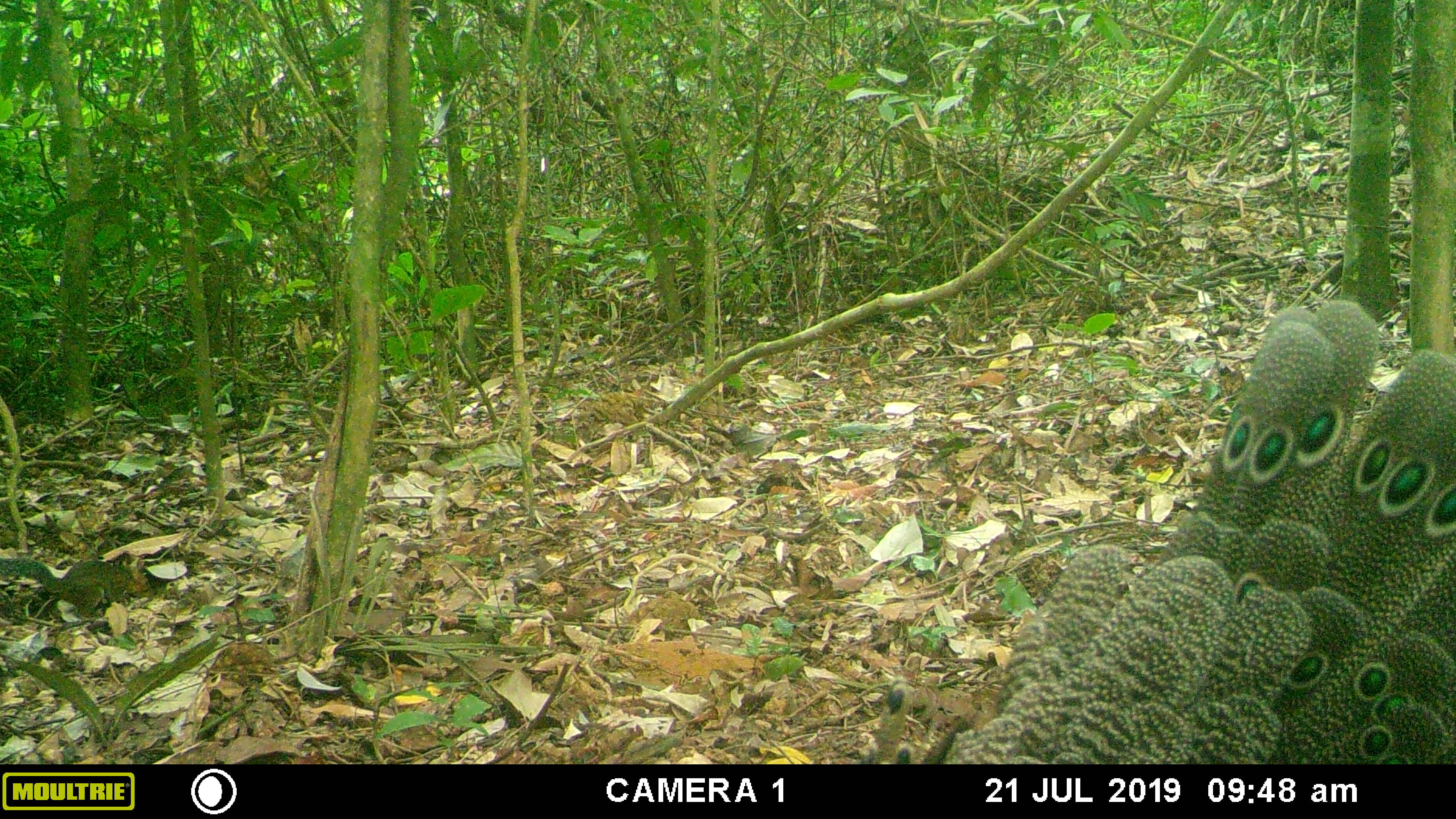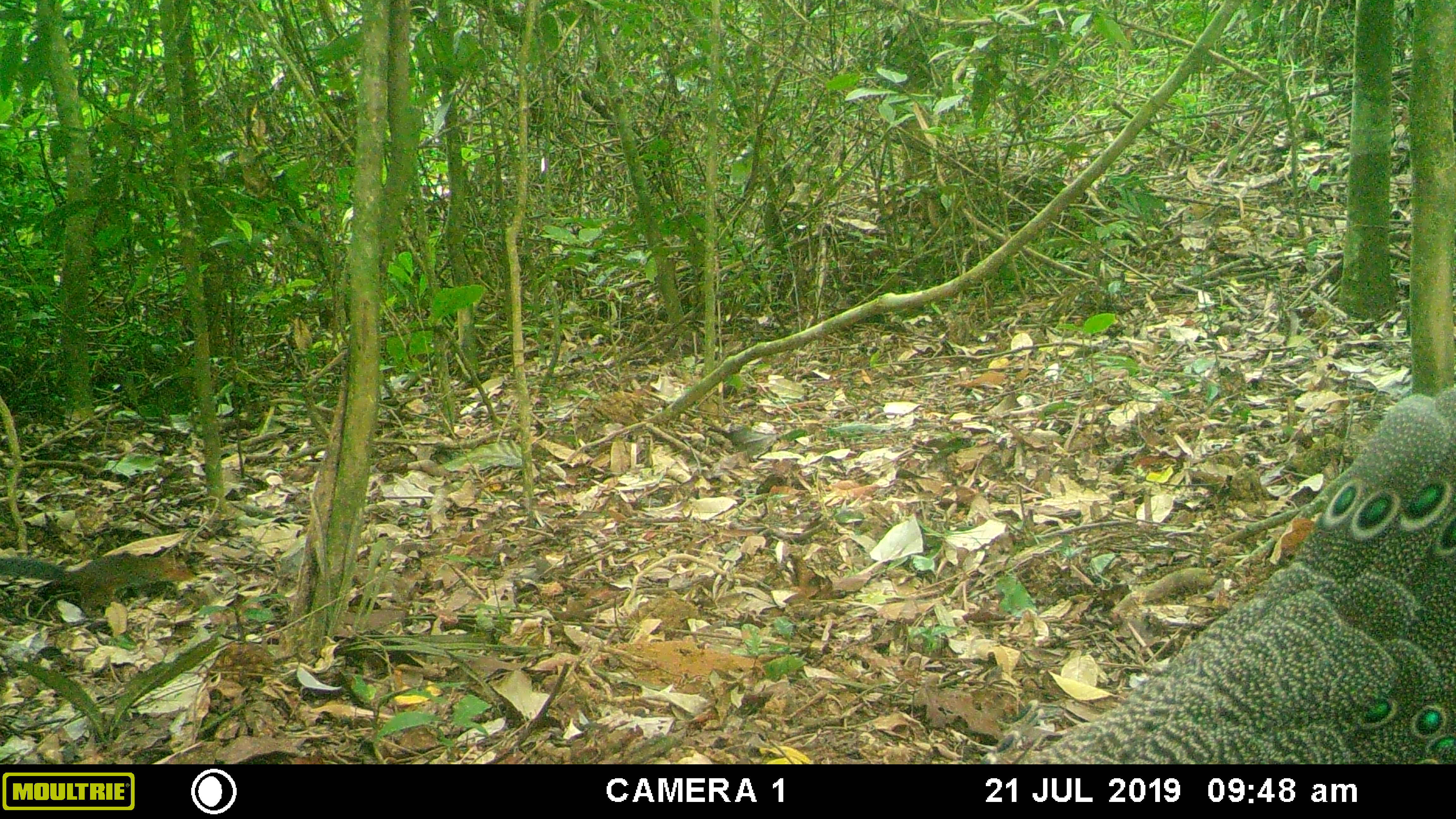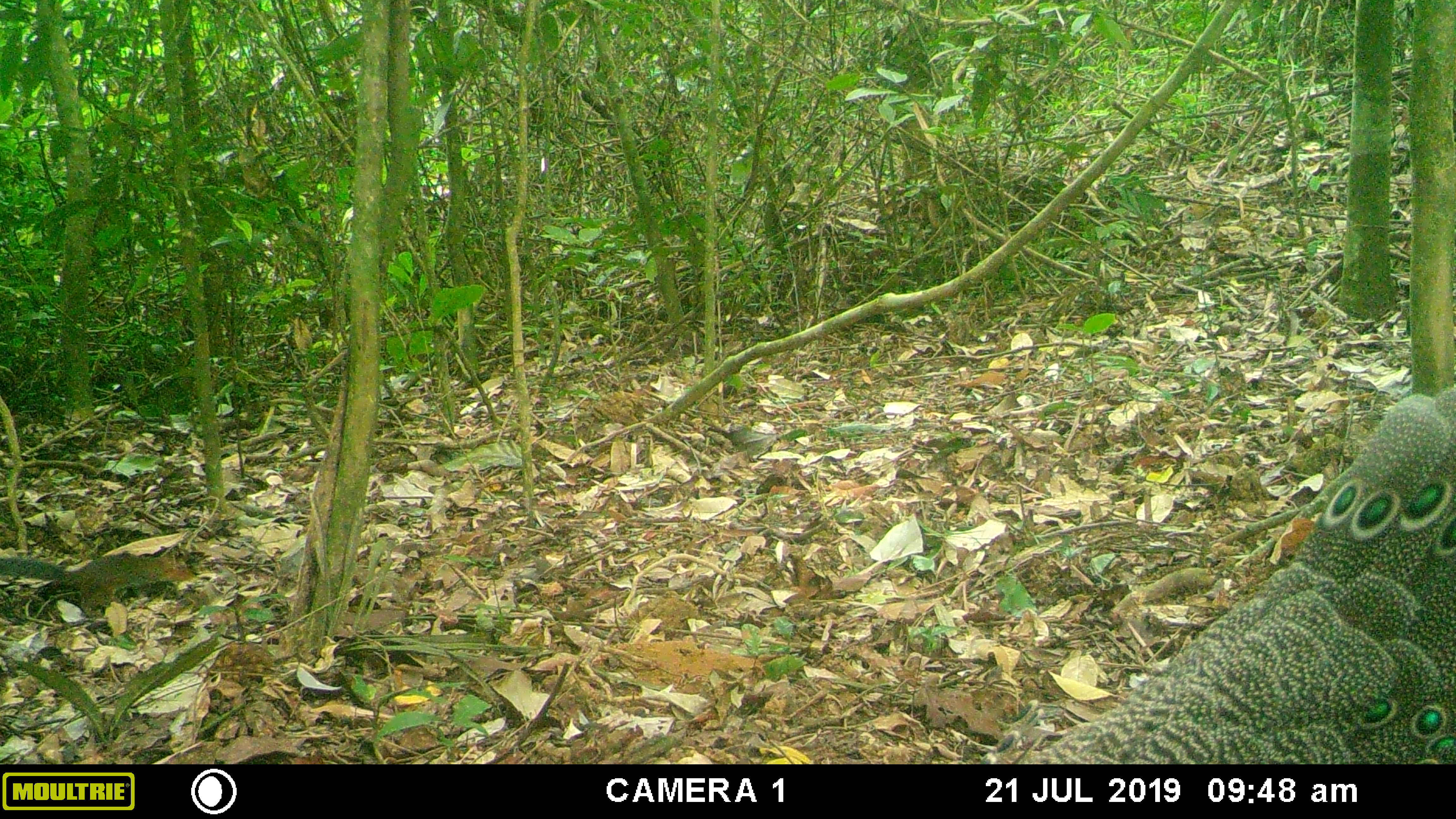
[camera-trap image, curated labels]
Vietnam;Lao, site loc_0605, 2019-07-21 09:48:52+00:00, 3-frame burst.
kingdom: Animalia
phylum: Chordata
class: Mammalia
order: Rodentia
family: Sciuridae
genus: Dremomys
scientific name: Dremomys rufigenis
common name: red-cheeked squirrel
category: red cheeked squirrel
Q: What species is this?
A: Red cheeked squirrel (red-cheeked squirrel) (Dremomys rufigenis).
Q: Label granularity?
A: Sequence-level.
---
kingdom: Animalia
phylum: Chordata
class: Aves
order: Galliformes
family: Phasianidae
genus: Polyplectron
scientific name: Polyplectron bicalcaratum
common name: gray peacock-pheasant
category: grey peacock pheasant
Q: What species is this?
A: Grey peacock pheasant (gray peacock-pheasant) (Polyplectron bicalcaratum).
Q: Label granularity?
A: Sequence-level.